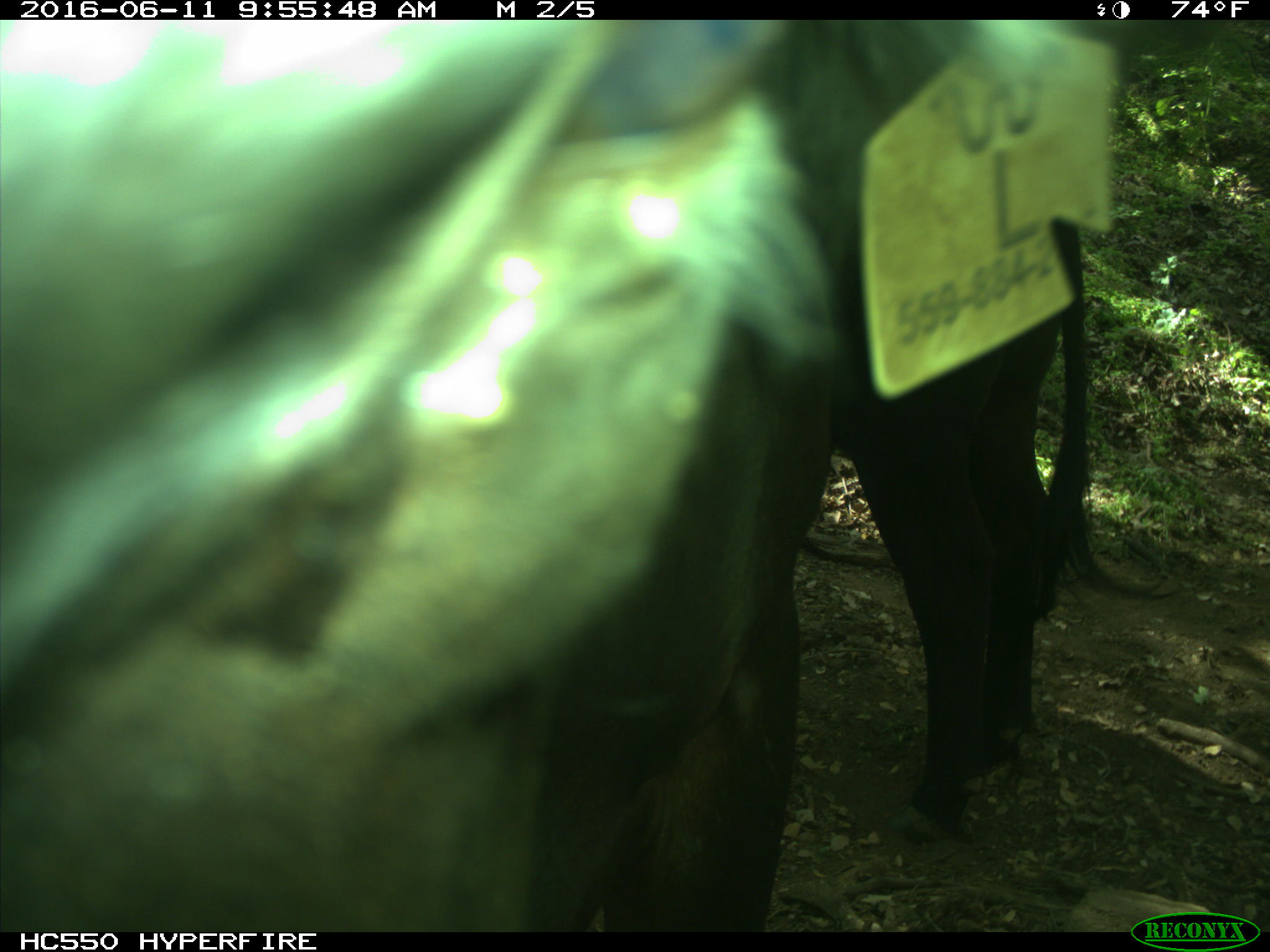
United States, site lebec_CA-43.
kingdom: Animalia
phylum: Chordata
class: Mammalia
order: Artiodactyla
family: Bovidae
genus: Bos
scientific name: Bos taurus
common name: domestic cow